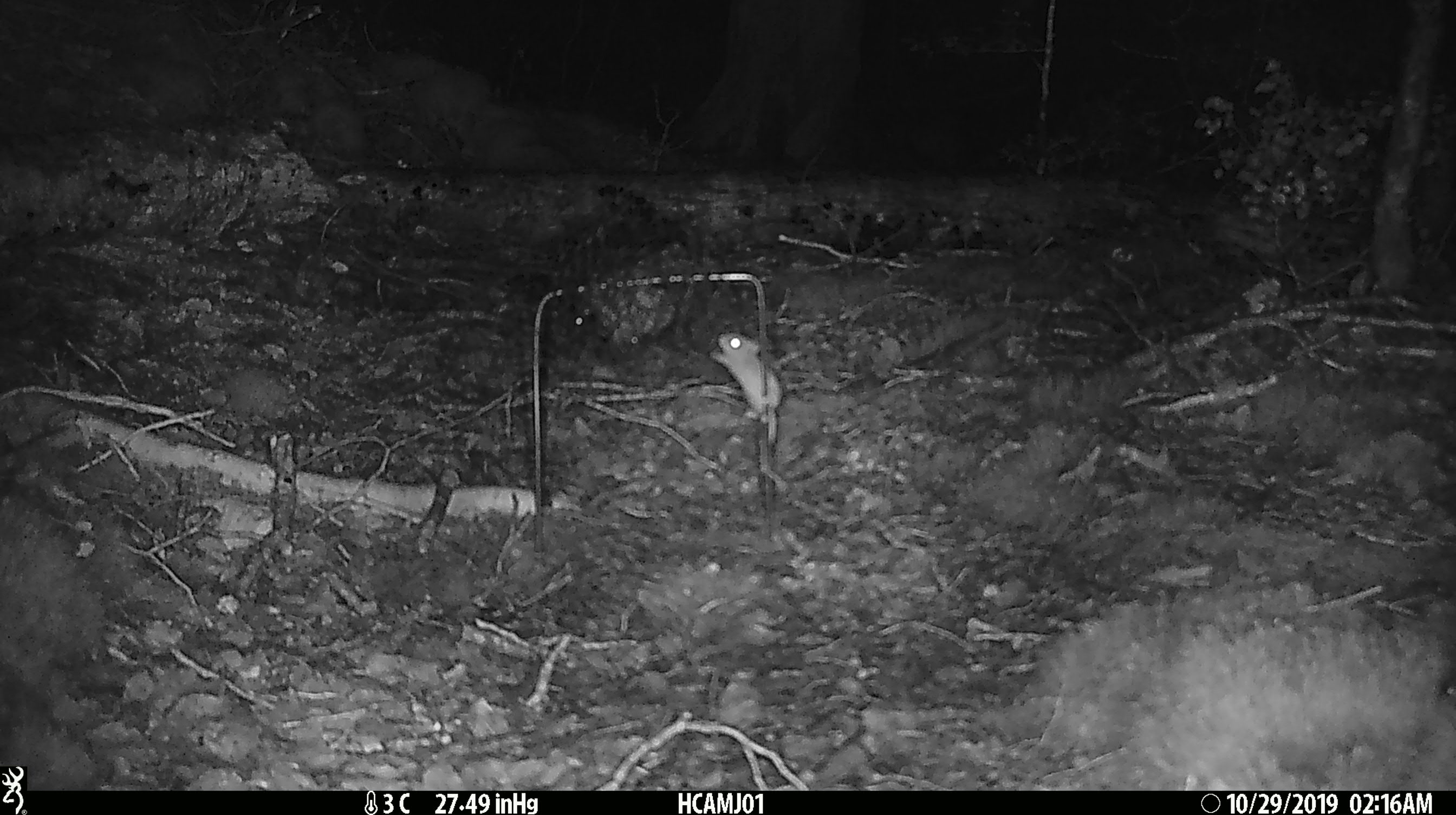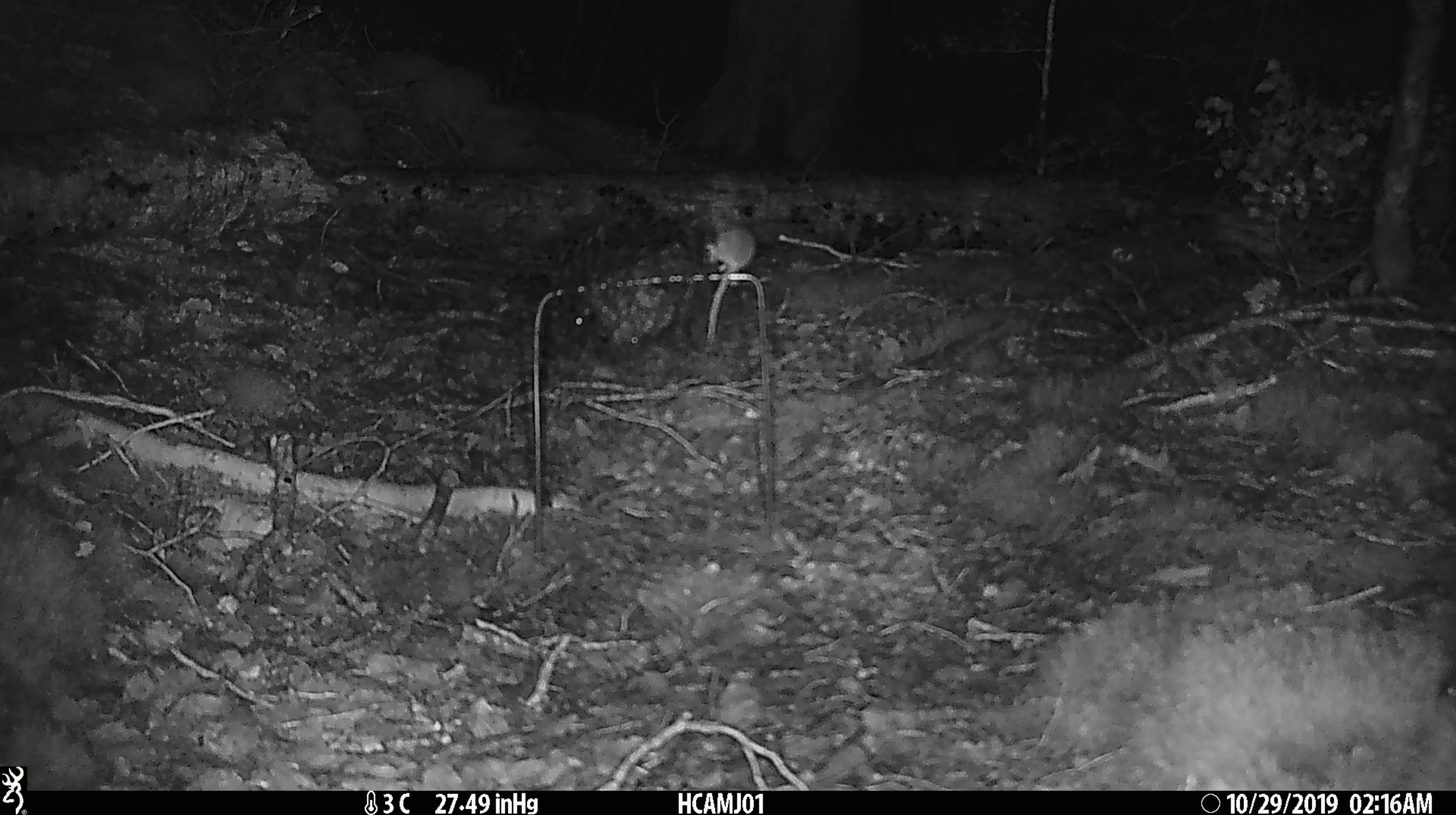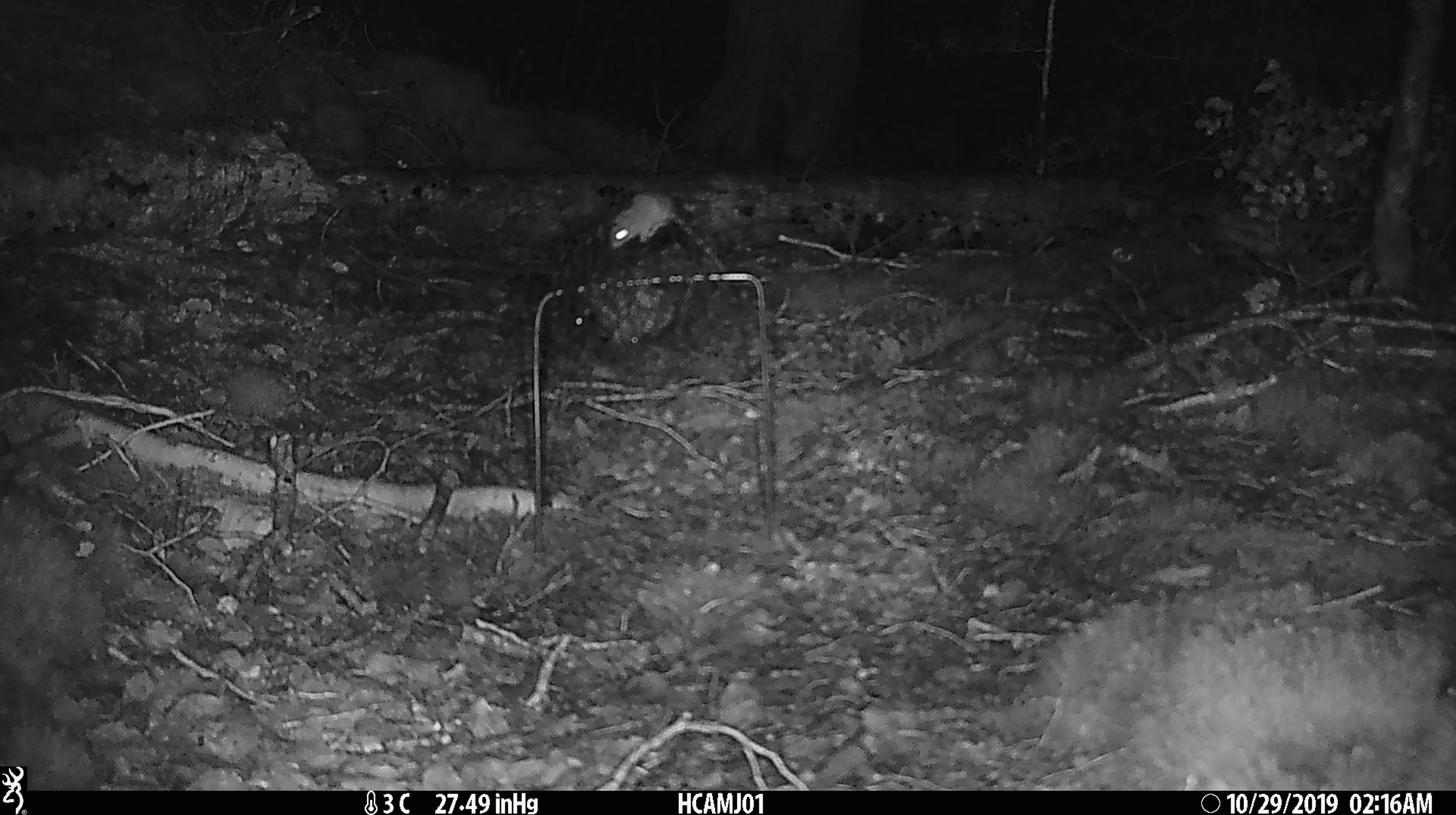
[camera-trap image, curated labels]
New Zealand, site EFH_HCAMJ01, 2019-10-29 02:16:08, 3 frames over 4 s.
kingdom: Animalia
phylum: Chordata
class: Mammalia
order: Rodentia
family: Muridae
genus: Mus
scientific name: Mus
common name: mouse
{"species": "mouse (Mus)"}